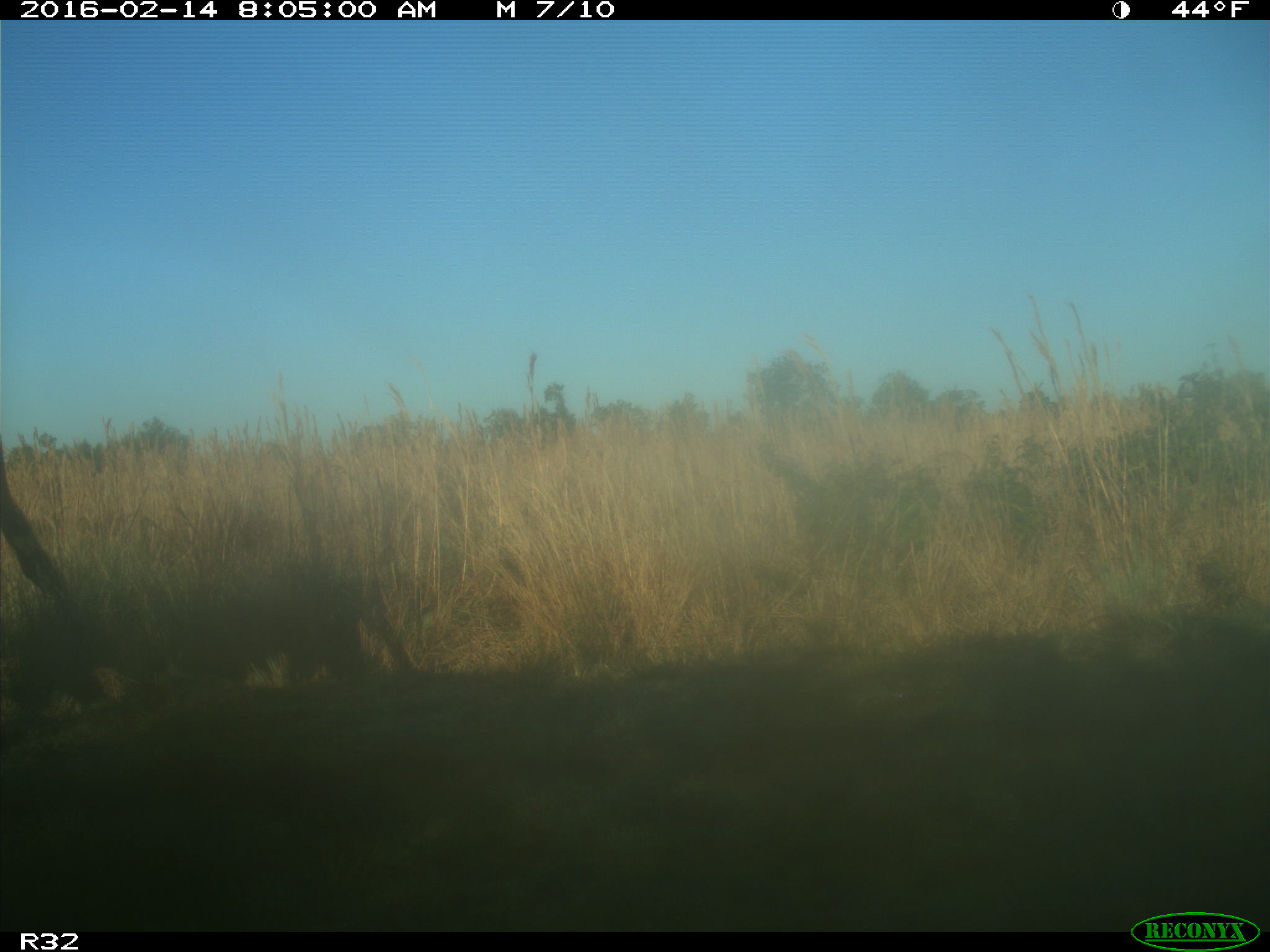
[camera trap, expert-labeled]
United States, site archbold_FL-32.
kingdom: Animalia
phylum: Chordata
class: Mammalia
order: Artiodactyla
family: Bovidae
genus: Bos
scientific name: Bos taurus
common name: domestic cow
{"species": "Bos taurus (domestic cow)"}